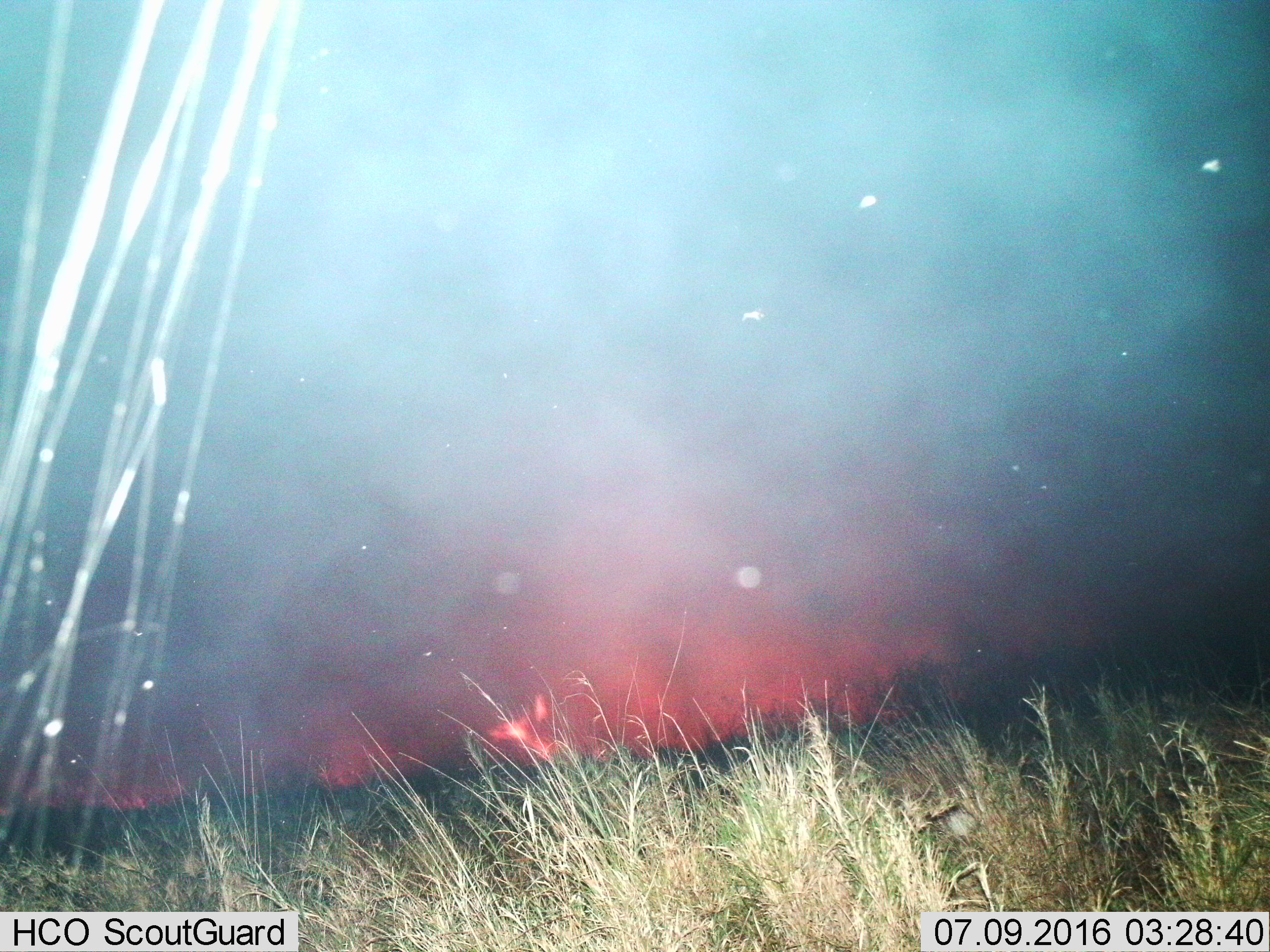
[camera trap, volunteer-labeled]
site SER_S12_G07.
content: unidentified animal